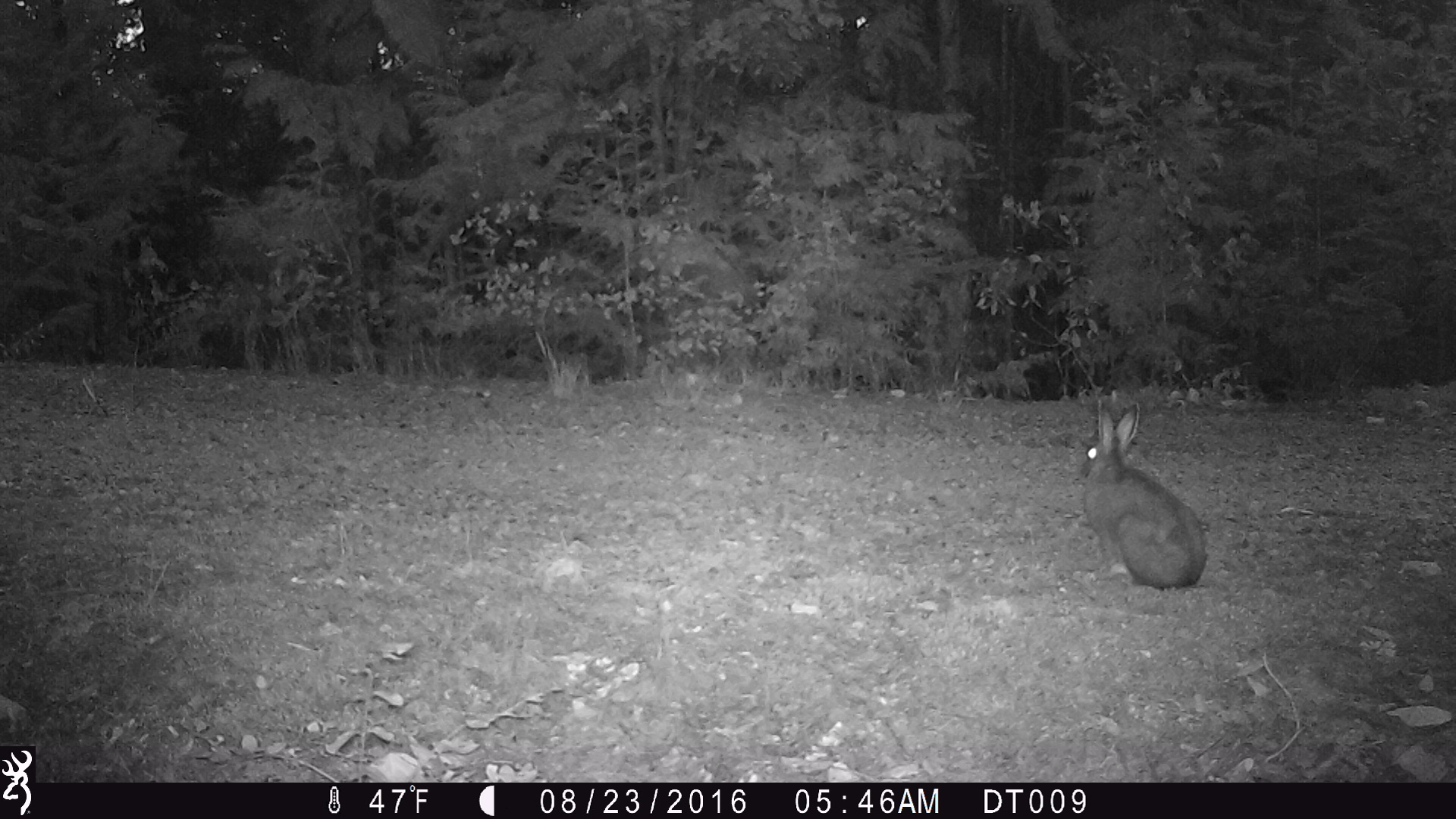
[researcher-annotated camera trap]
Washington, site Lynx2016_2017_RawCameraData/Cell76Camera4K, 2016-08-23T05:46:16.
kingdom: Animalia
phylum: Chordata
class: Mammalia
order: Lagomorpha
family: Leporidae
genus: Lepus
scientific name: Lepus americanus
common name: snowshoe hare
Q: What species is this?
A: Lepus americanus (snowshoe hare).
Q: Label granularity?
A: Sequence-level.